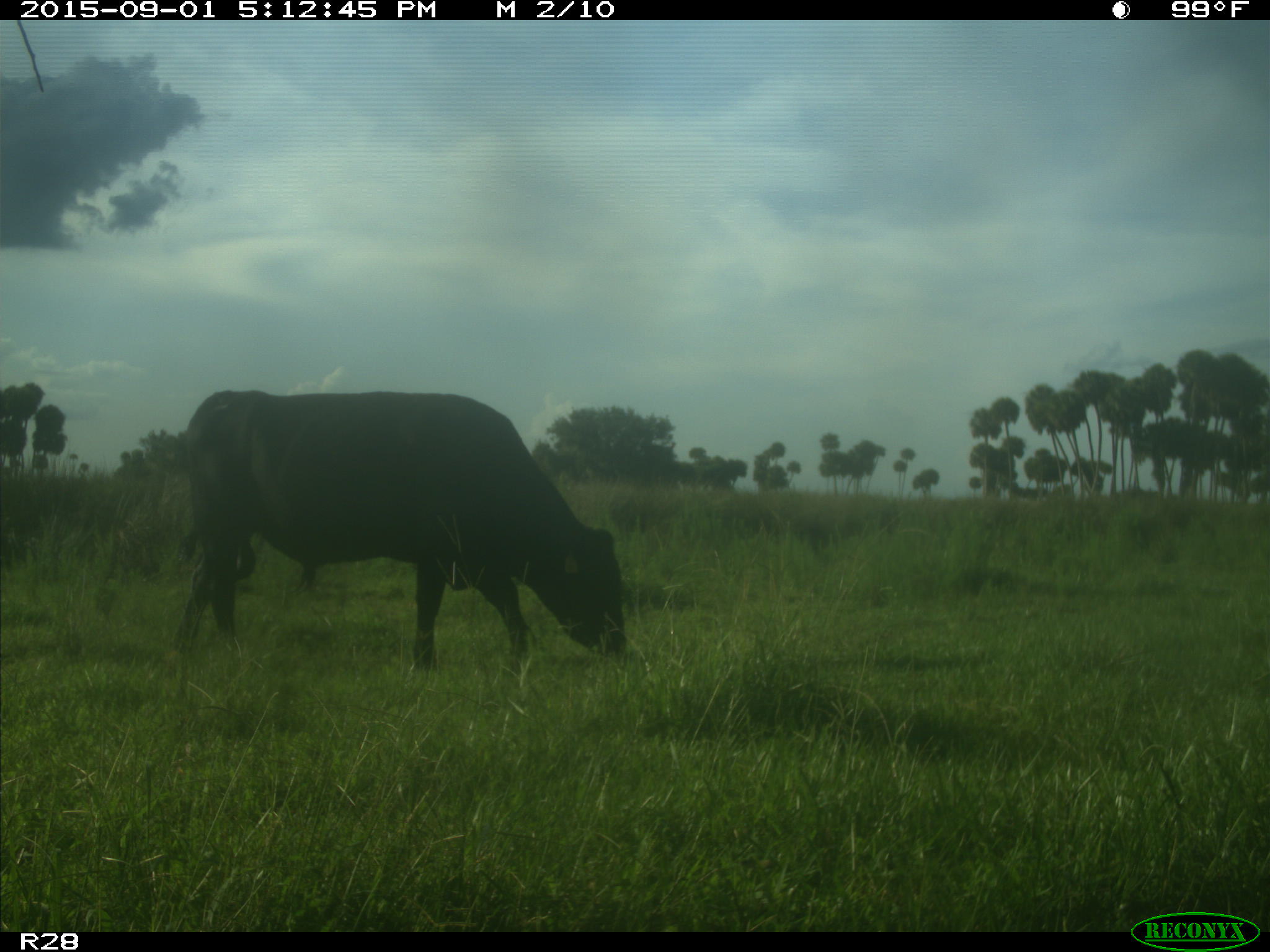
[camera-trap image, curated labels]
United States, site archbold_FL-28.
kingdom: Animalia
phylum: Chordata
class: Mammalia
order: Artiodactyla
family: Bovidae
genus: Bos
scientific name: Bos taurus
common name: domestic cow